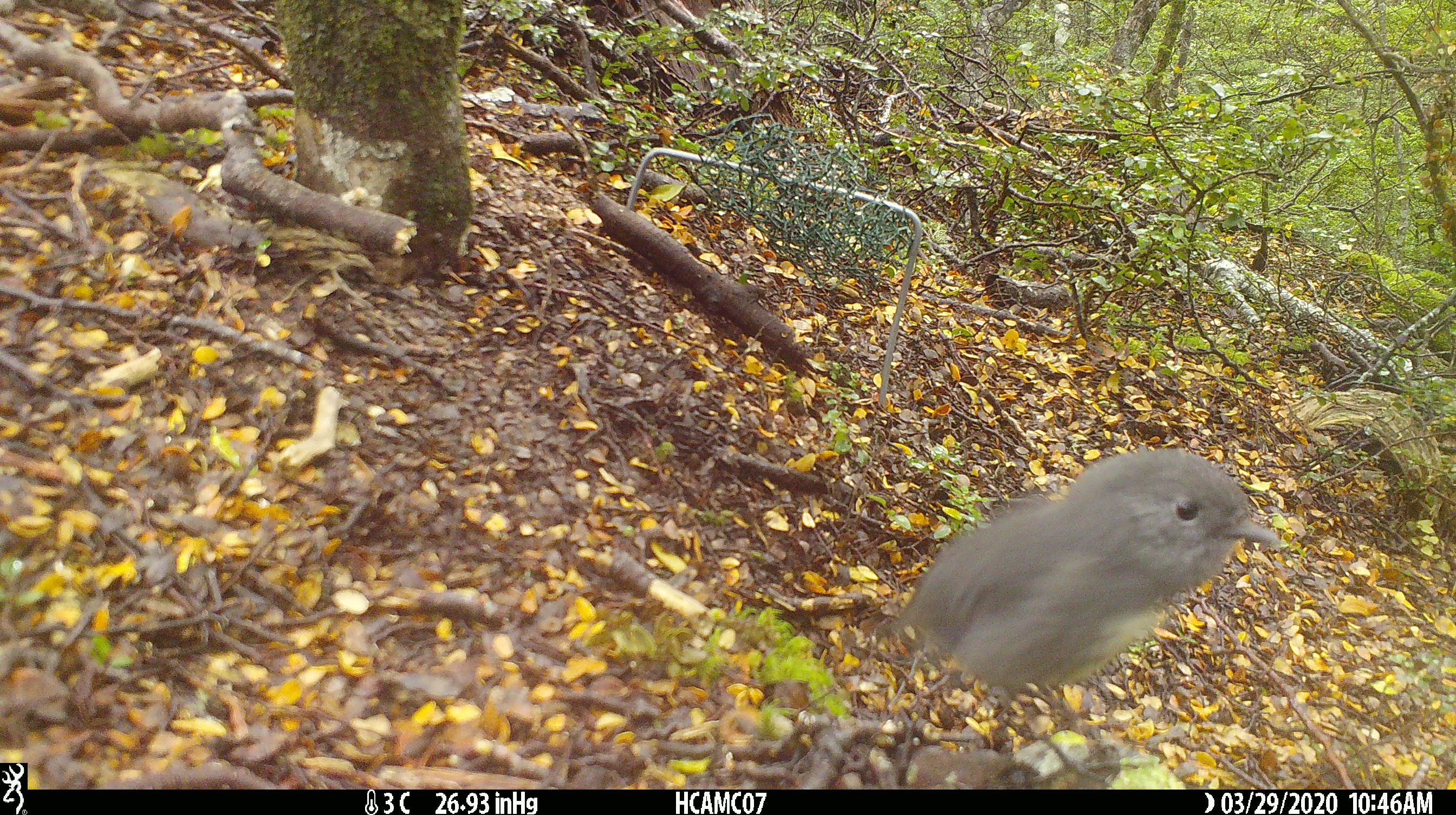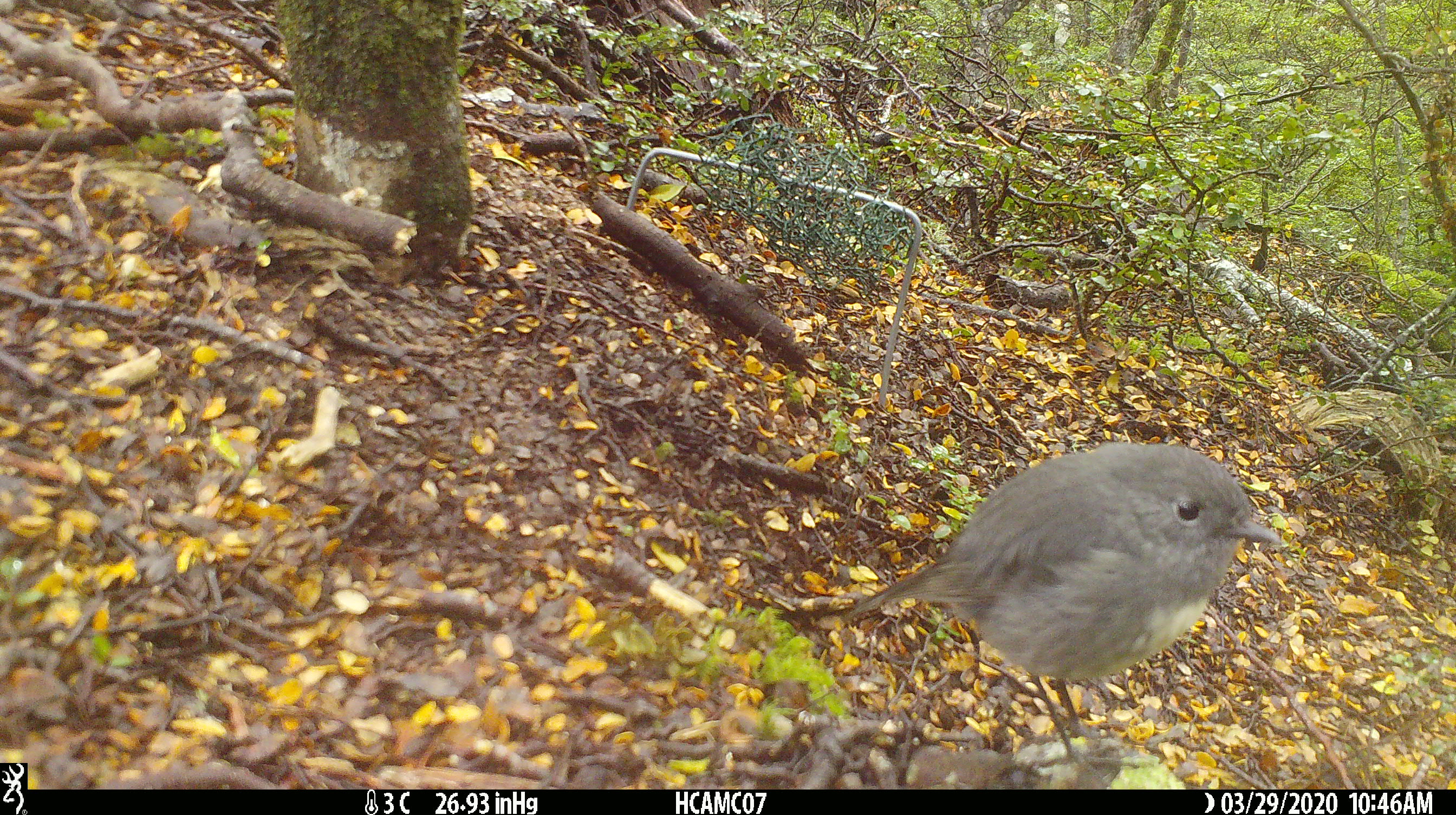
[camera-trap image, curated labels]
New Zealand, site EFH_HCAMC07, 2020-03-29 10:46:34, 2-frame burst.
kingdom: Animalia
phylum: Chordata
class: Aves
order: Passeriformes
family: Petroicidae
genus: Petroica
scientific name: Petroica australis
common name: new zealand robin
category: robin